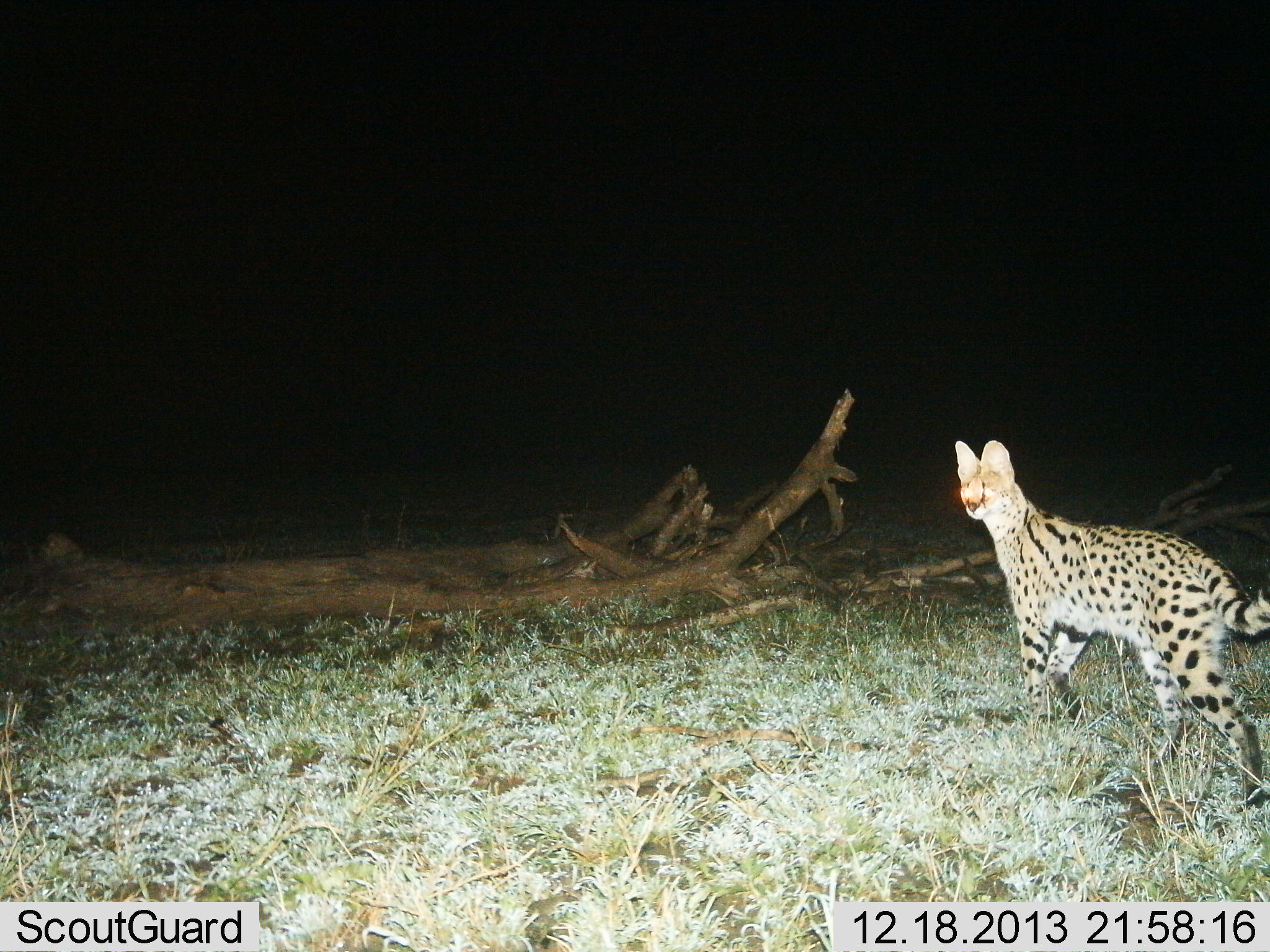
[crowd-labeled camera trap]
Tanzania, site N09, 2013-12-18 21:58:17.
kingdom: Animalia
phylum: Chordata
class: Mammalia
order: Carnivora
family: Felidae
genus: Leptailurus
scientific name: Leptailurus serval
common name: serval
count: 1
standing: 55%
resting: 0%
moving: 45%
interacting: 0%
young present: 0%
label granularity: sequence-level